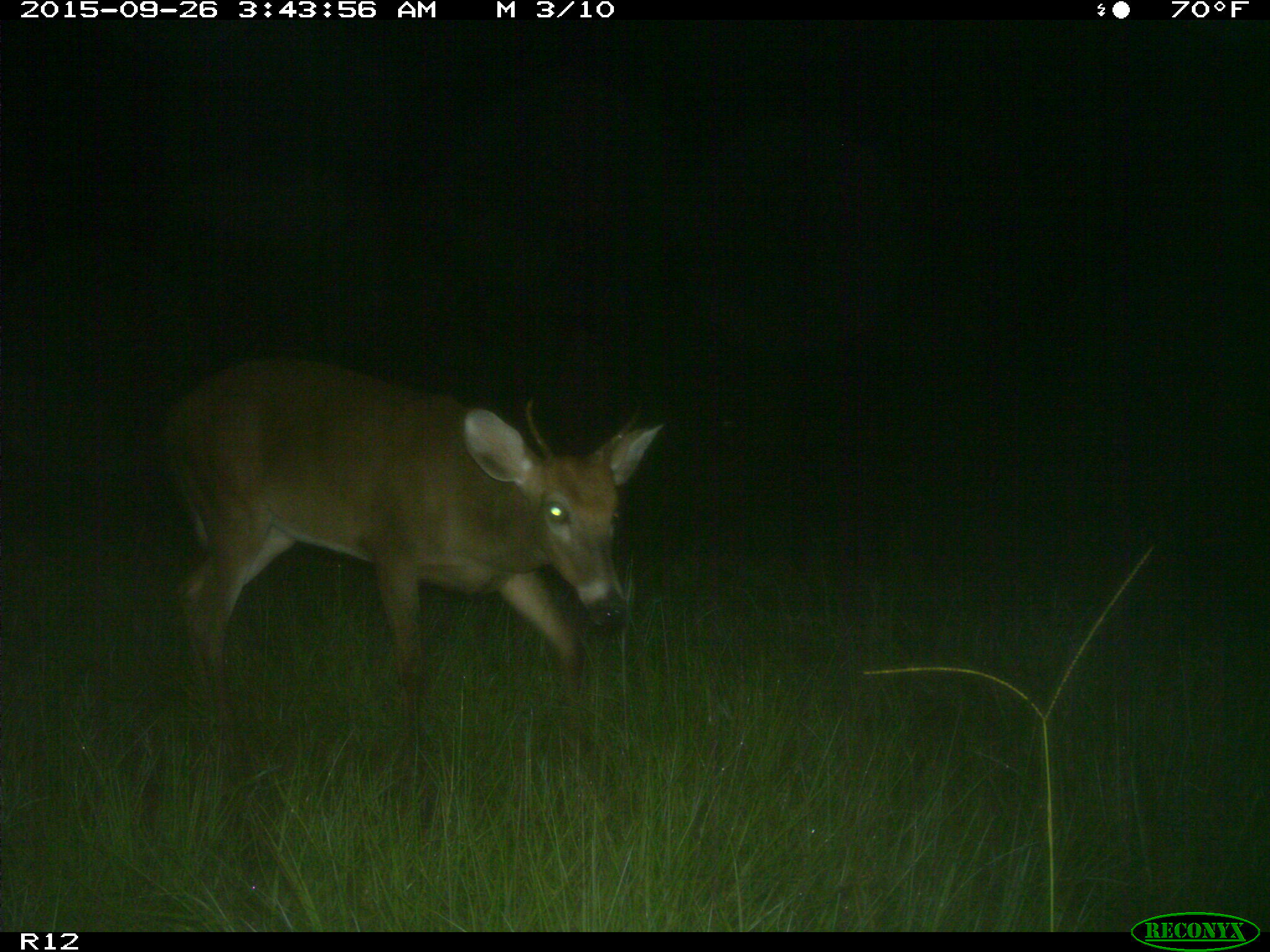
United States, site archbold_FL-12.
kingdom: Animalia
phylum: Chordata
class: Mammalia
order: Artiodactyla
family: Cervidae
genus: Odocoileus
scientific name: Odocoileus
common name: deer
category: unidentified deer